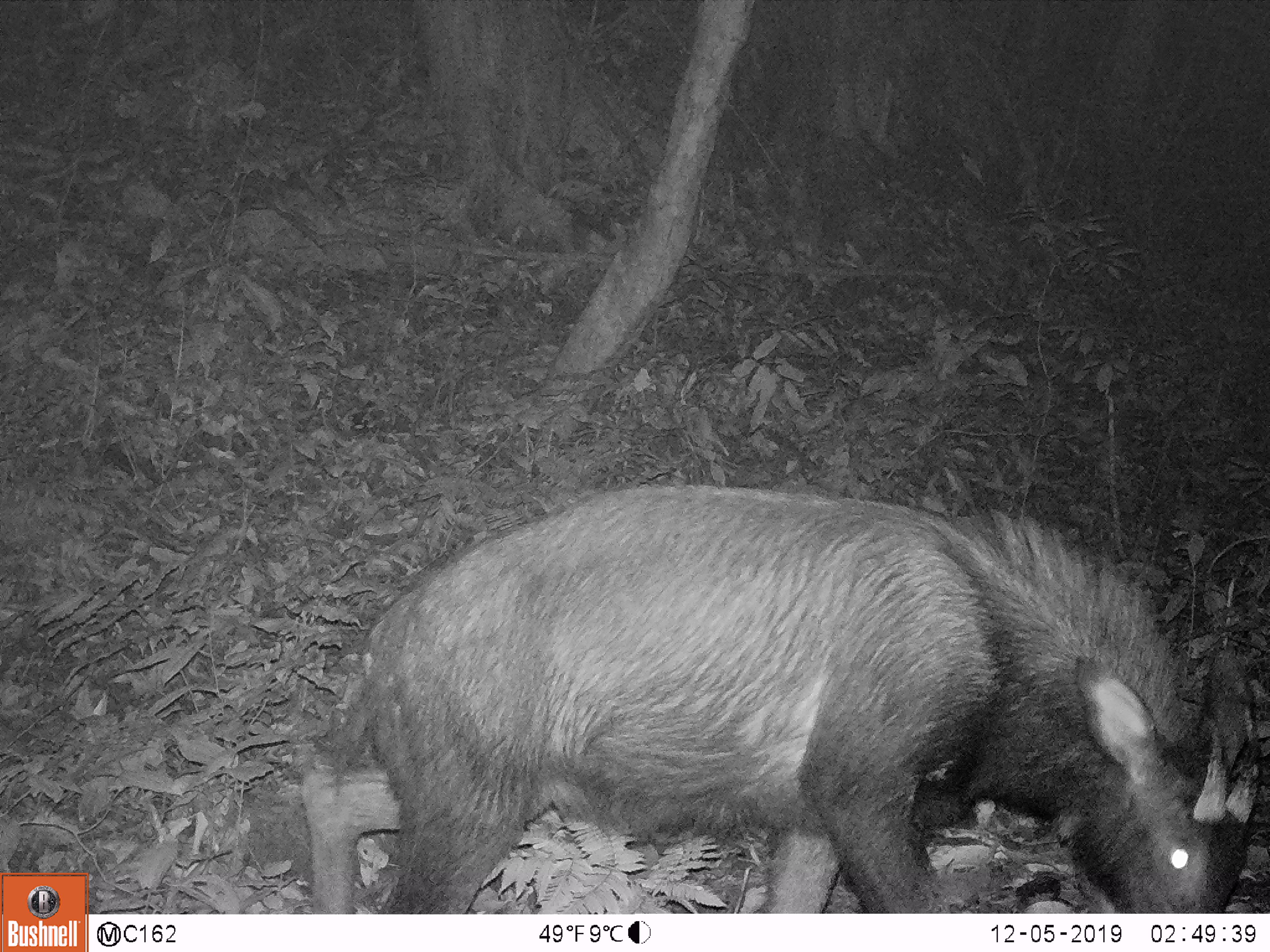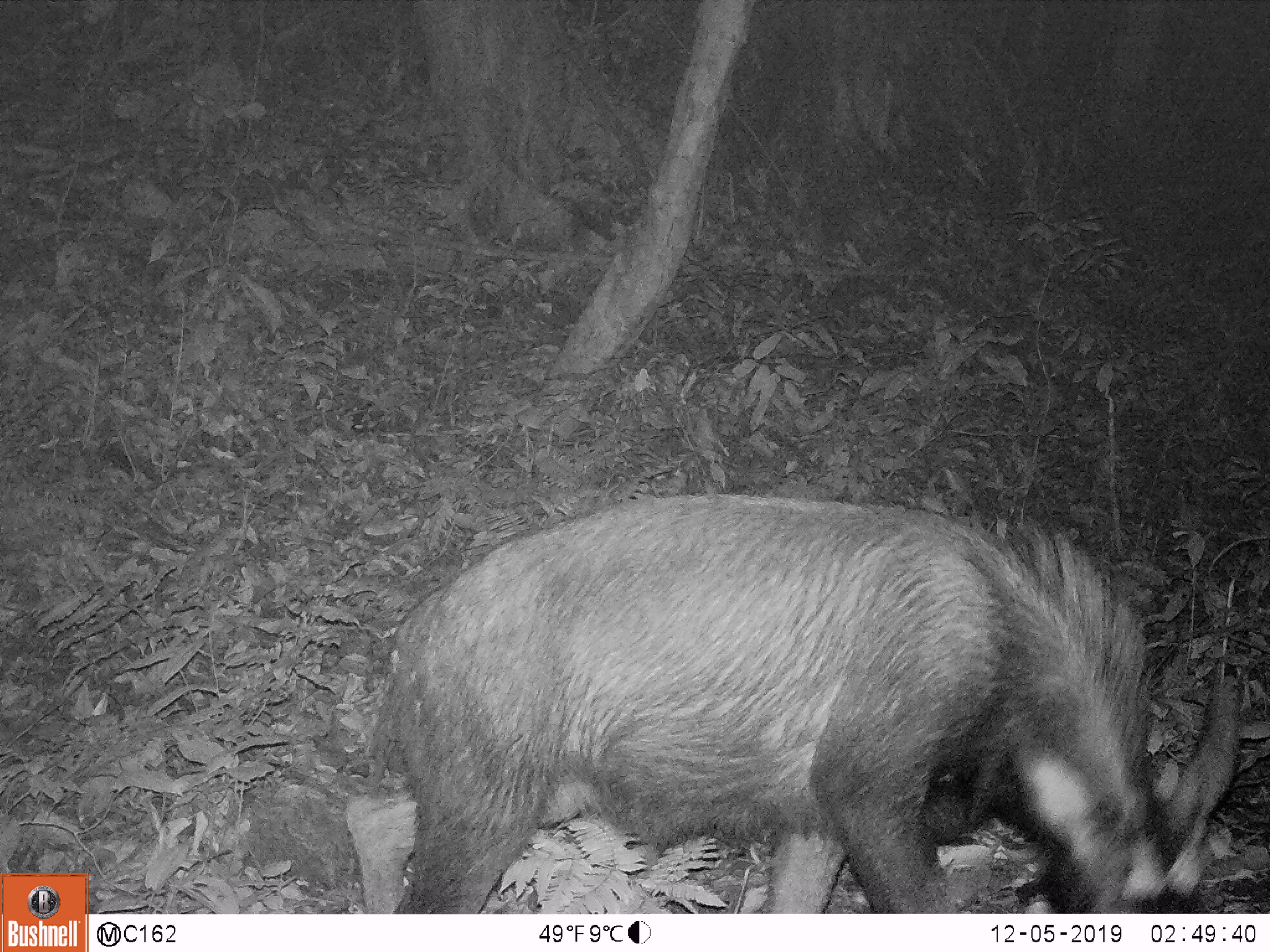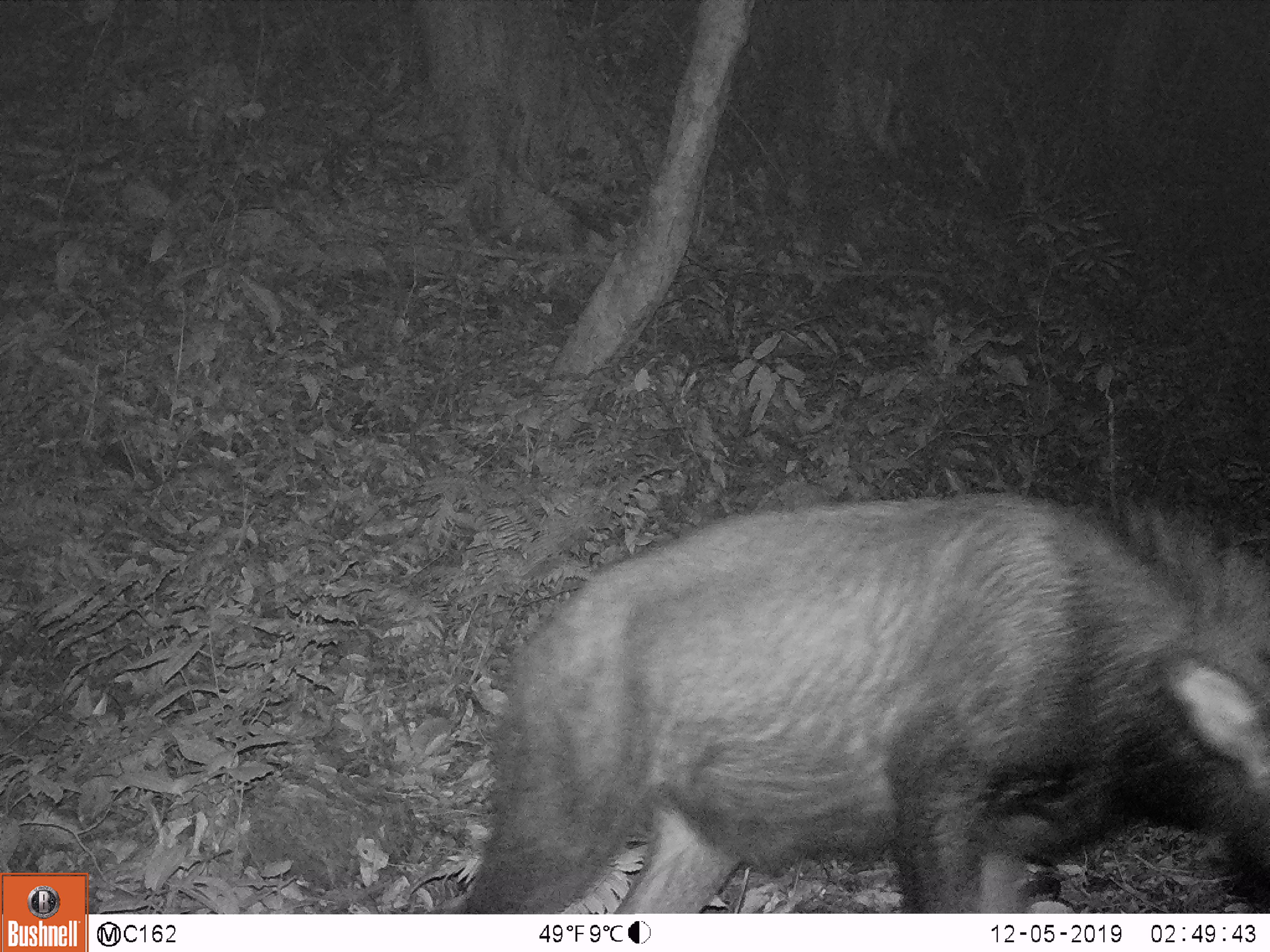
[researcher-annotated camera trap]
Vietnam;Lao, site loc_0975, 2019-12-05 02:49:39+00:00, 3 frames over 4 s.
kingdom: Animalia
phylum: Chordata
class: Mammalia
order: Artiodactyla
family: Bovidae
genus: Capricornis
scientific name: Capricornis sumatraensis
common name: chinese serow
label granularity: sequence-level